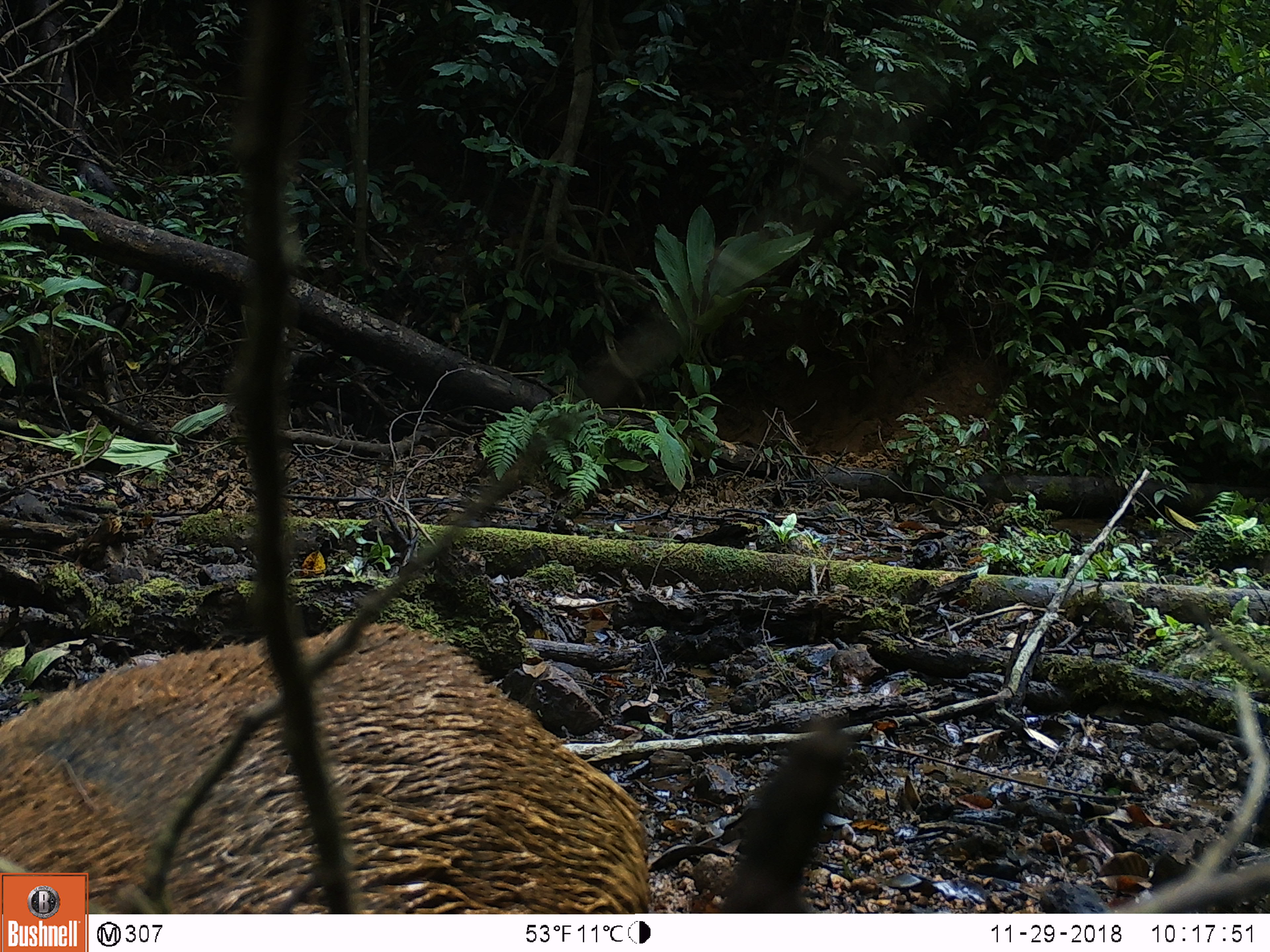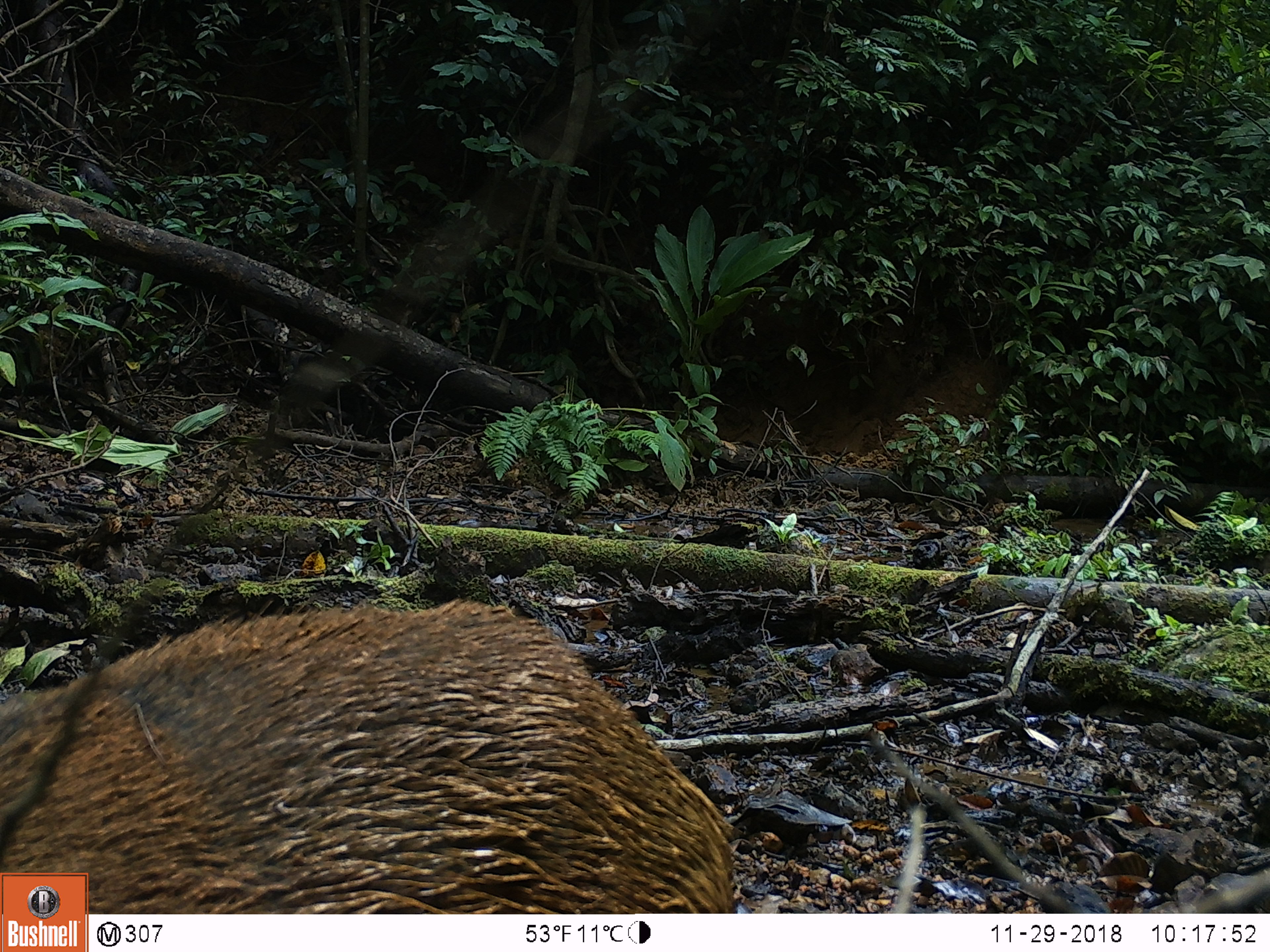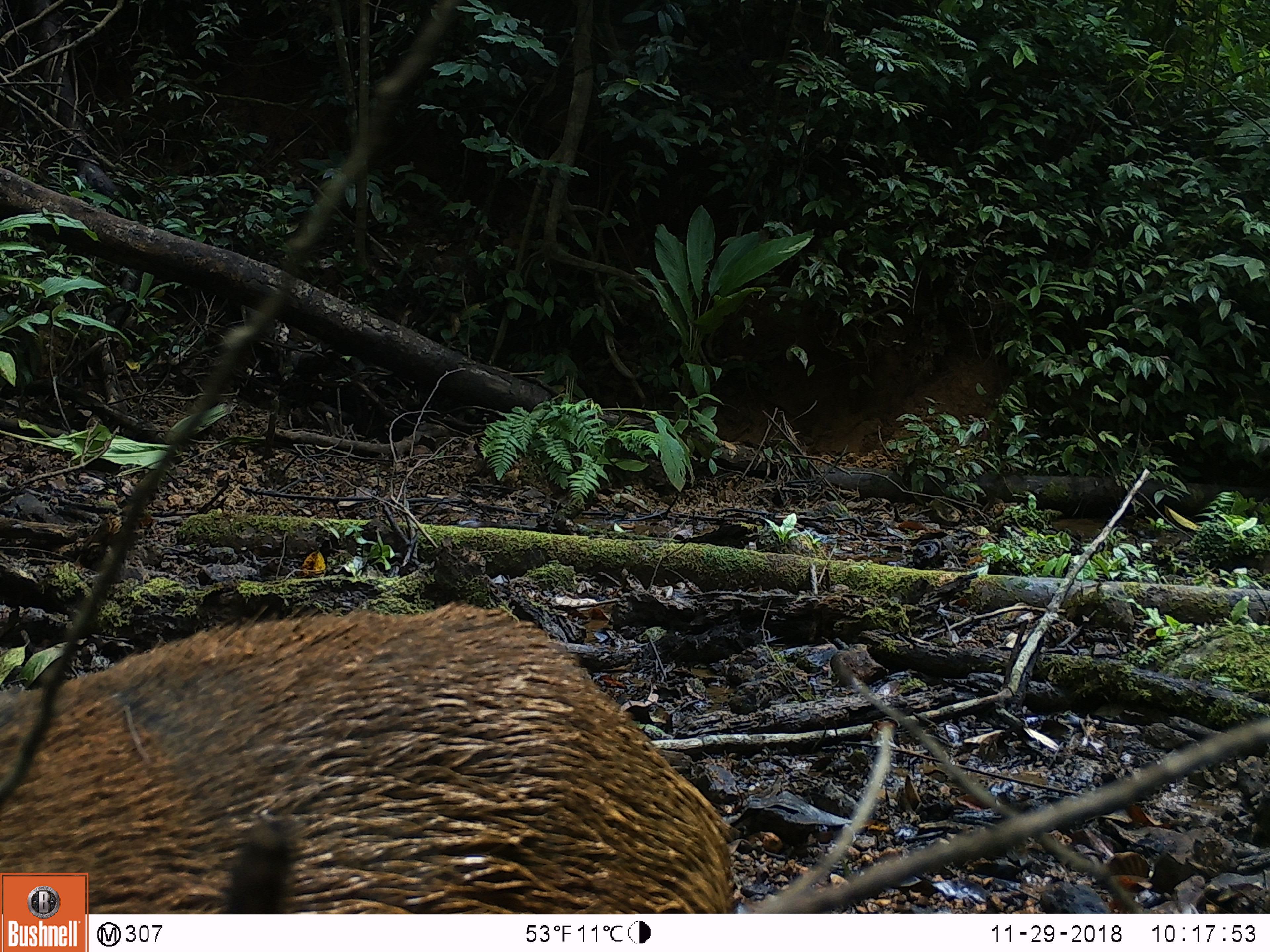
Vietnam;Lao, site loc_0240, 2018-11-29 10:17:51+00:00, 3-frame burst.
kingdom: Animalia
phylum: Chordata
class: Mammalia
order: Artiodactyla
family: Suidae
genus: Sus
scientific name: Sus scrofa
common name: eurasian wild pig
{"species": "eurasian wild pig (Sus scrofa)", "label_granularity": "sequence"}